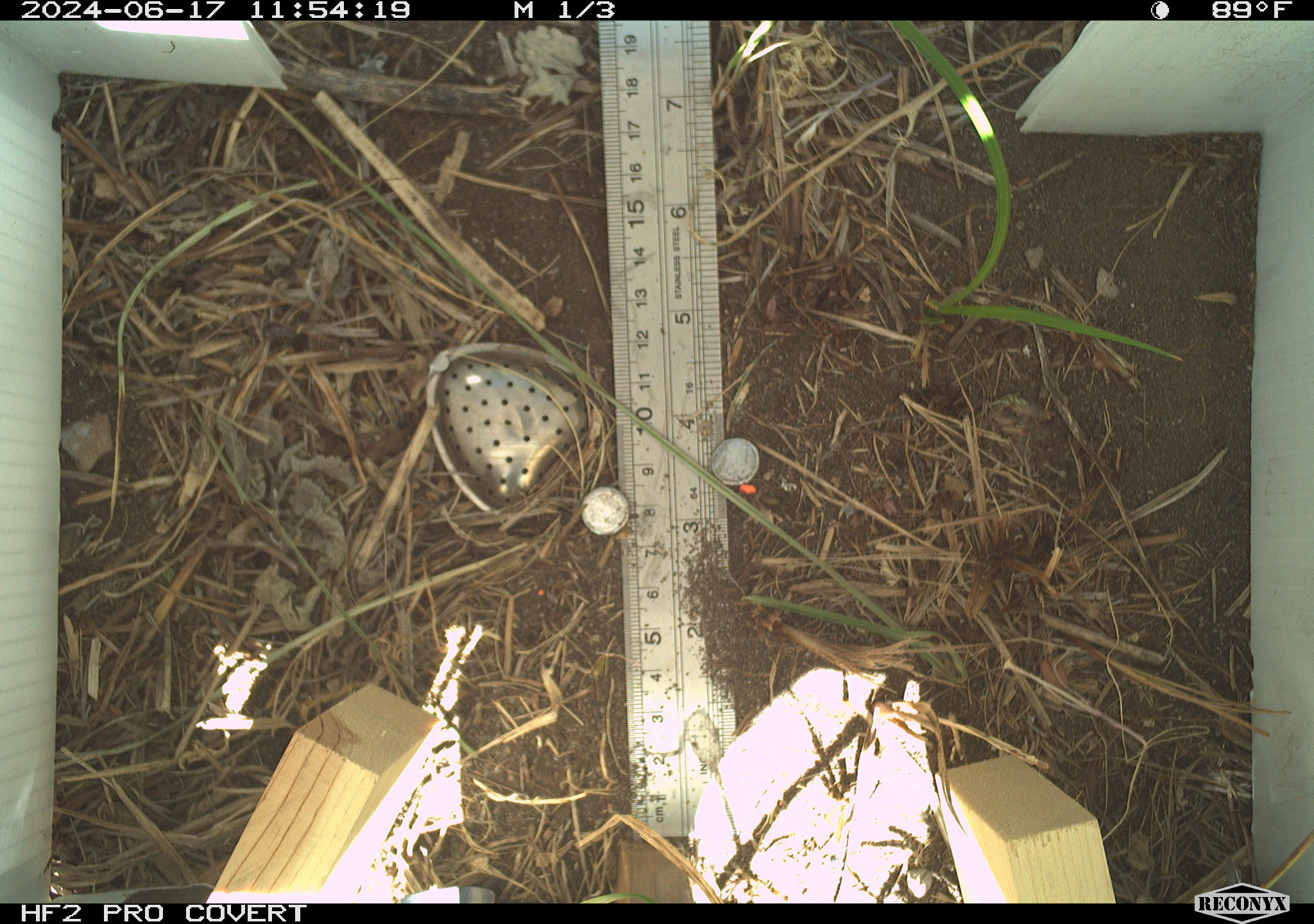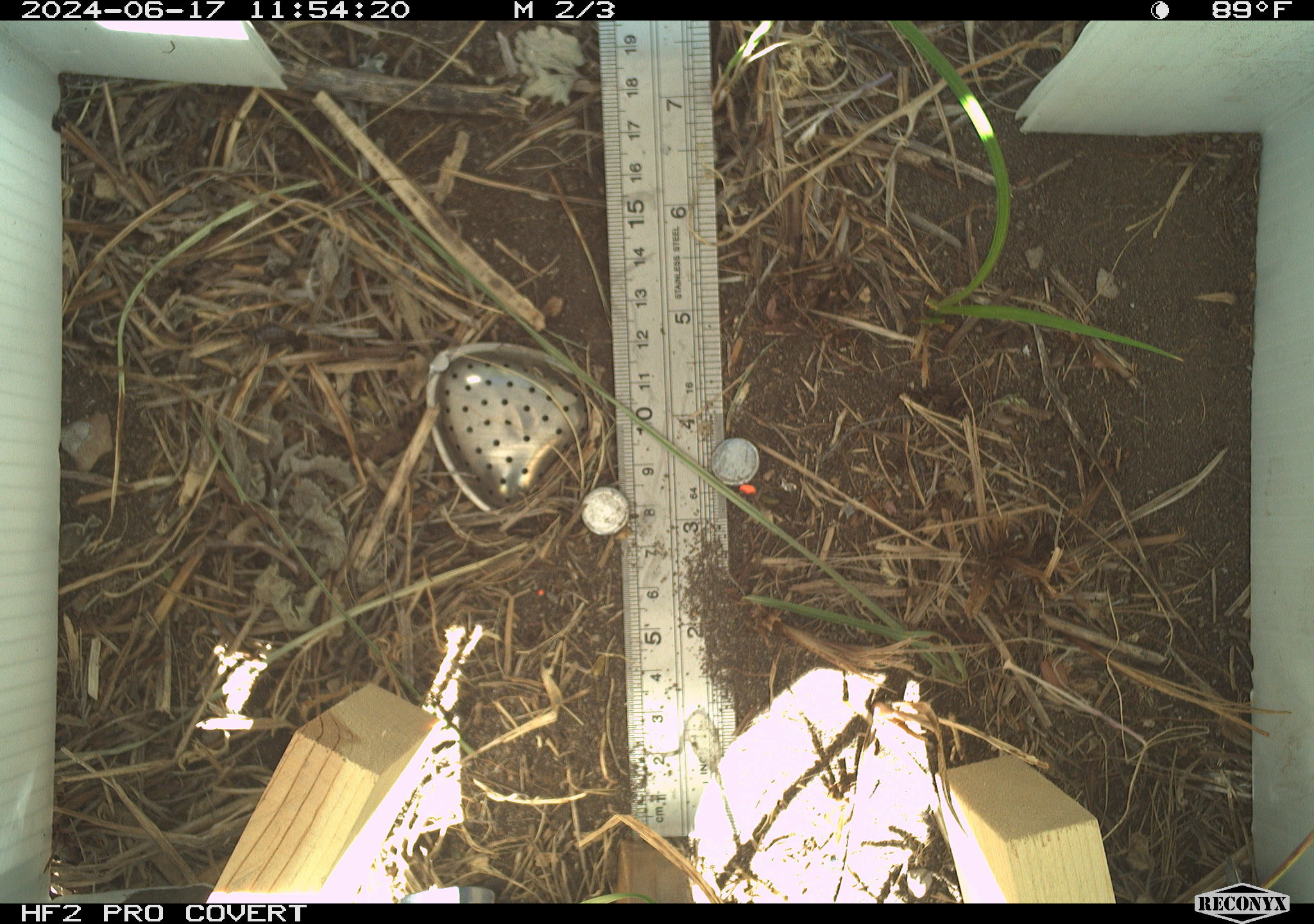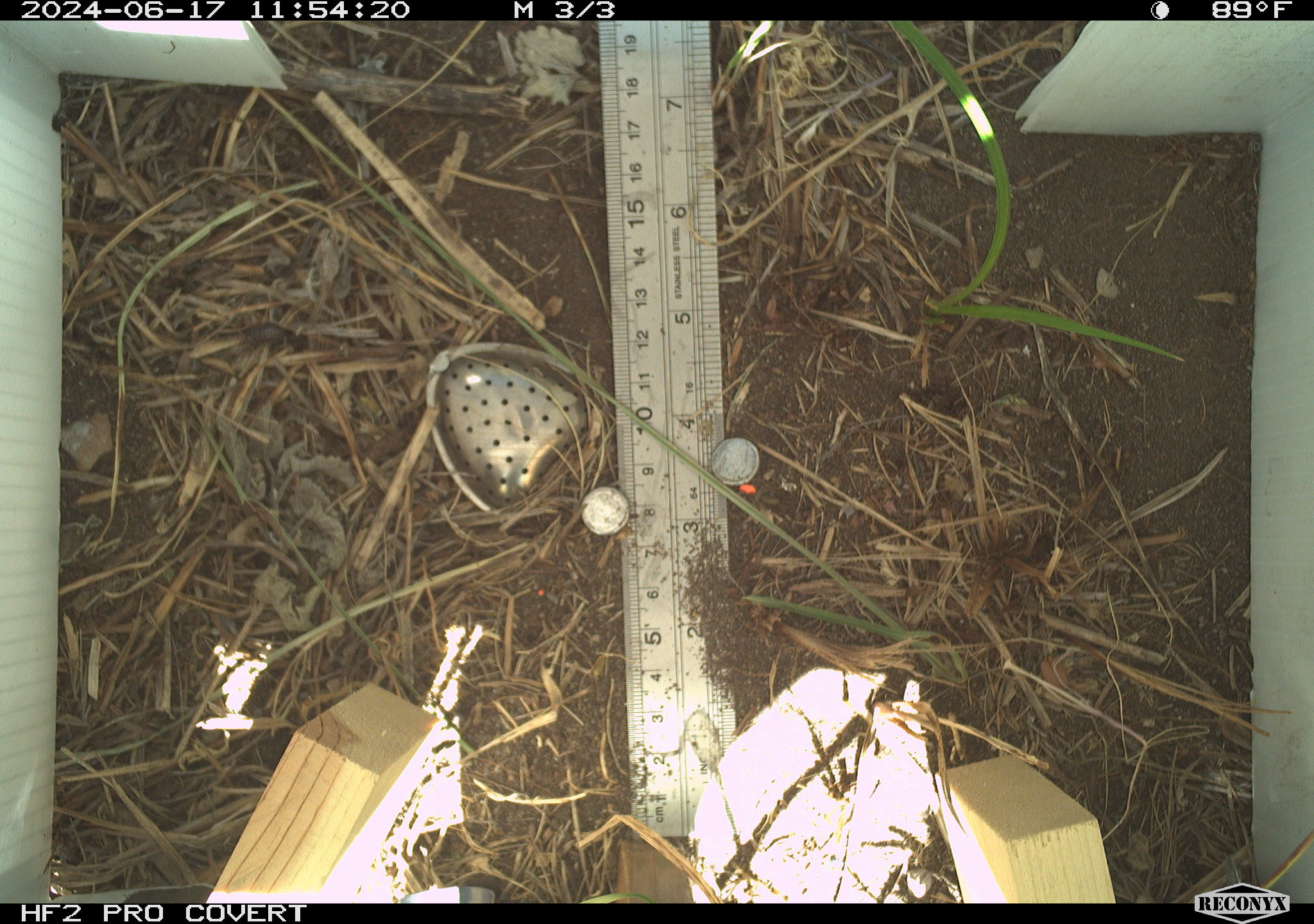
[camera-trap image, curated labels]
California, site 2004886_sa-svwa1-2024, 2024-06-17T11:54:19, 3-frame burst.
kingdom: Animalia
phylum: Arthropoda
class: Malacostraca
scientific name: Malacostraca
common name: amphipods, crabs, isopods, krill, lobsters and shrimps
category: malacostracan